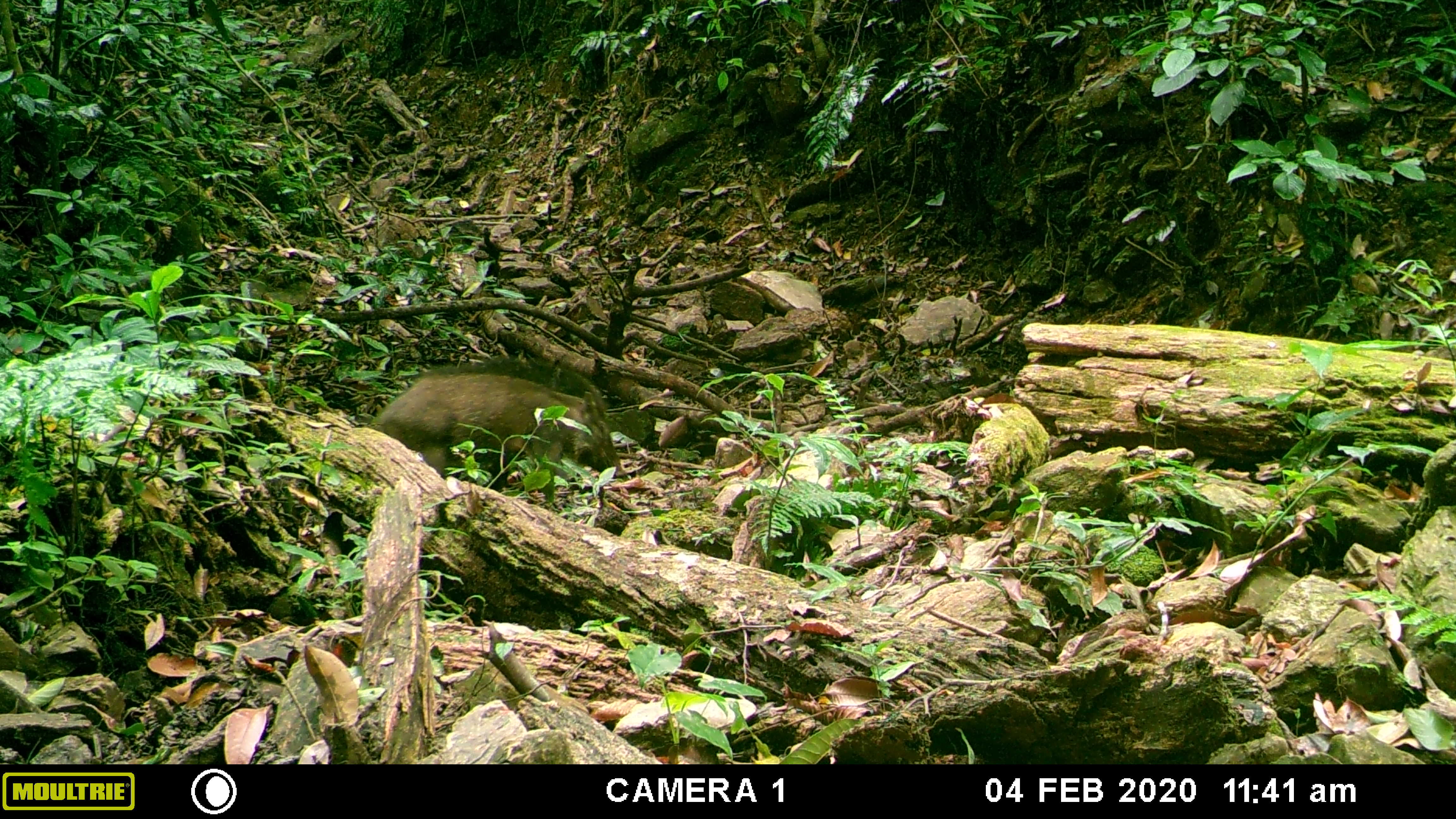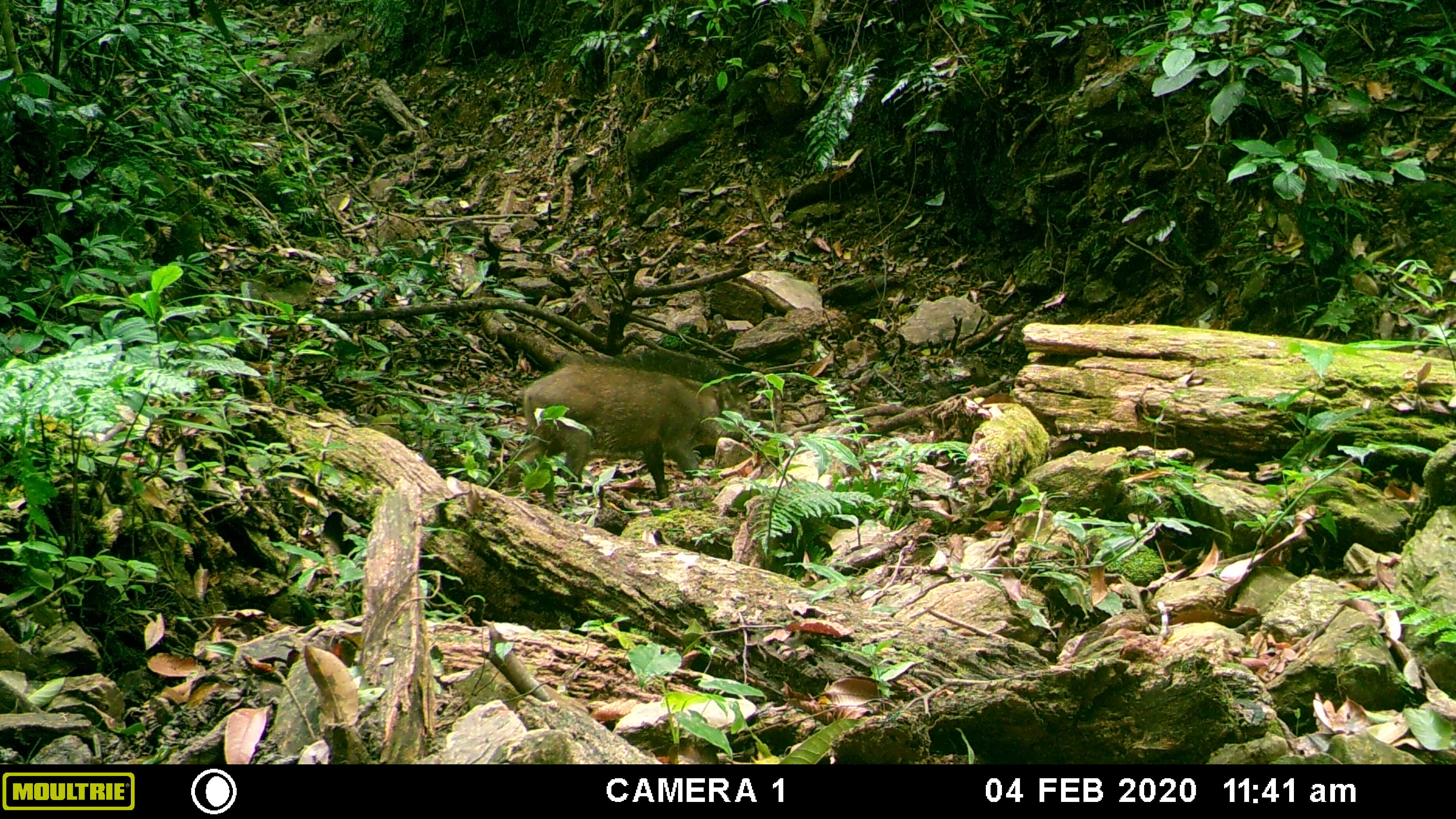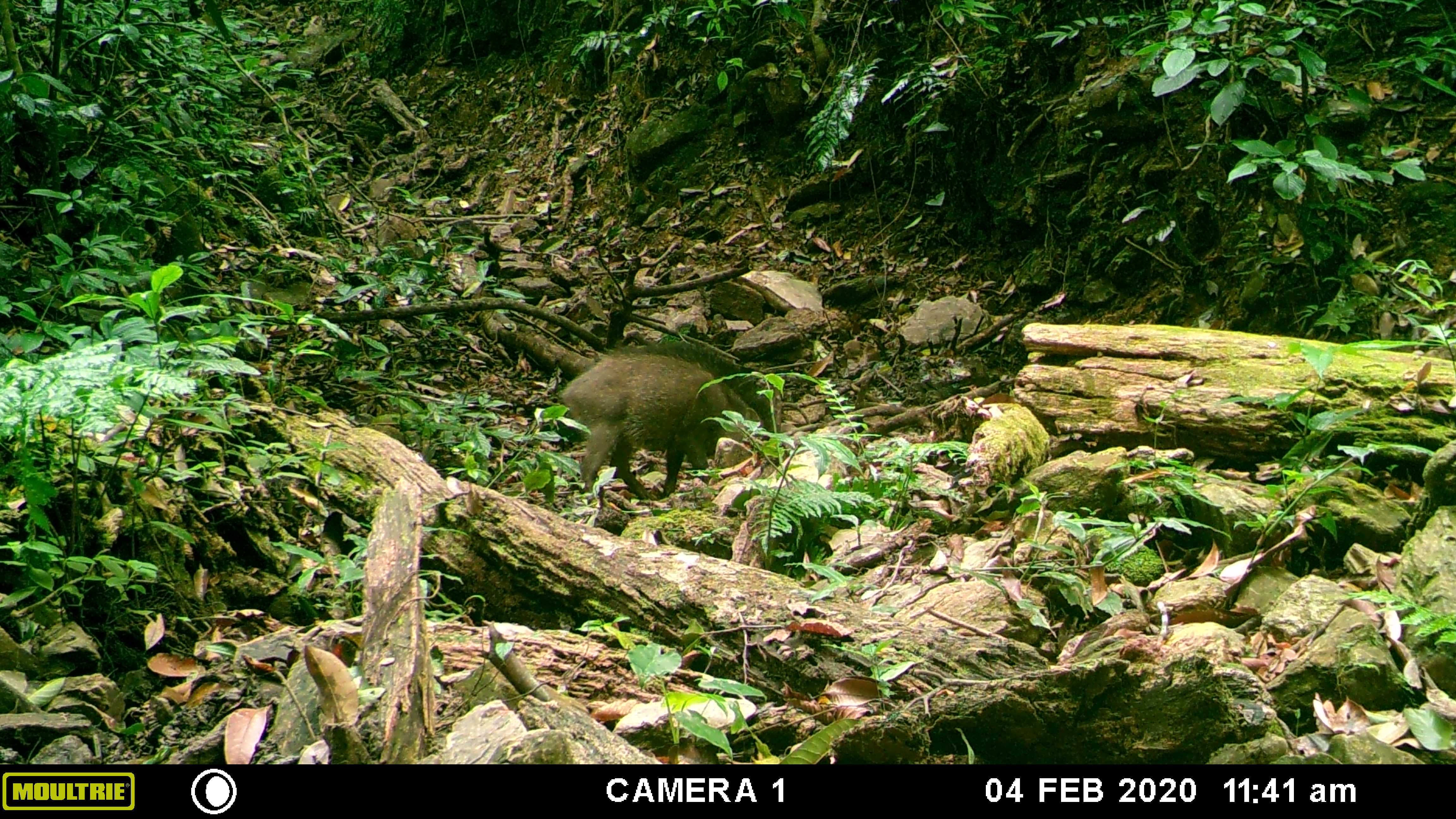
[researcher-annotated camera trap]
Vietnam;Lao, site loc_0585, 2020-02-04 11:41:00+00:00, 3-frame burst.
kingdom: Animalia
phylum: Chordata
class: Mammalia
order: Artiodactyla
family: Suidae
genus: Sus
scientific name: Sus scrofa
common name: eurasian wild pig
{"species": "eurasian wild pig (Sus scrofa)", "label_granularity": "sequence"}